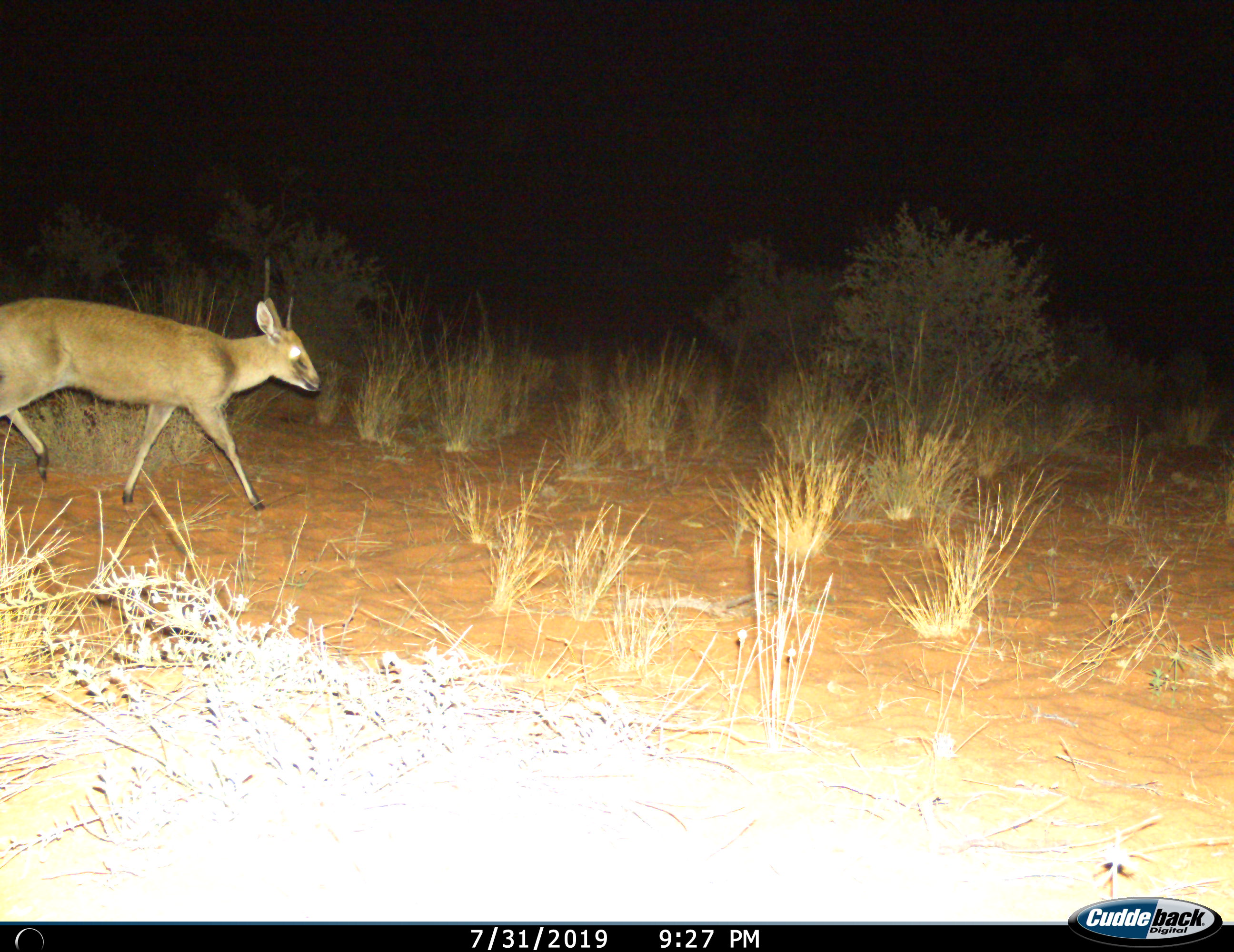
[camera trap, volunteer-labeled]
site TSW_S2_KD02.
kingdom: Animalia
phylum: Chordata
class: Mammalia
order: Artiodactyla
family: Bovidae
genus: Sylvicapra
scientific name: Sylvicapra grimmia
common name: common duiker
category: duikercommongrey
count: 1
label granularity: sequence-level